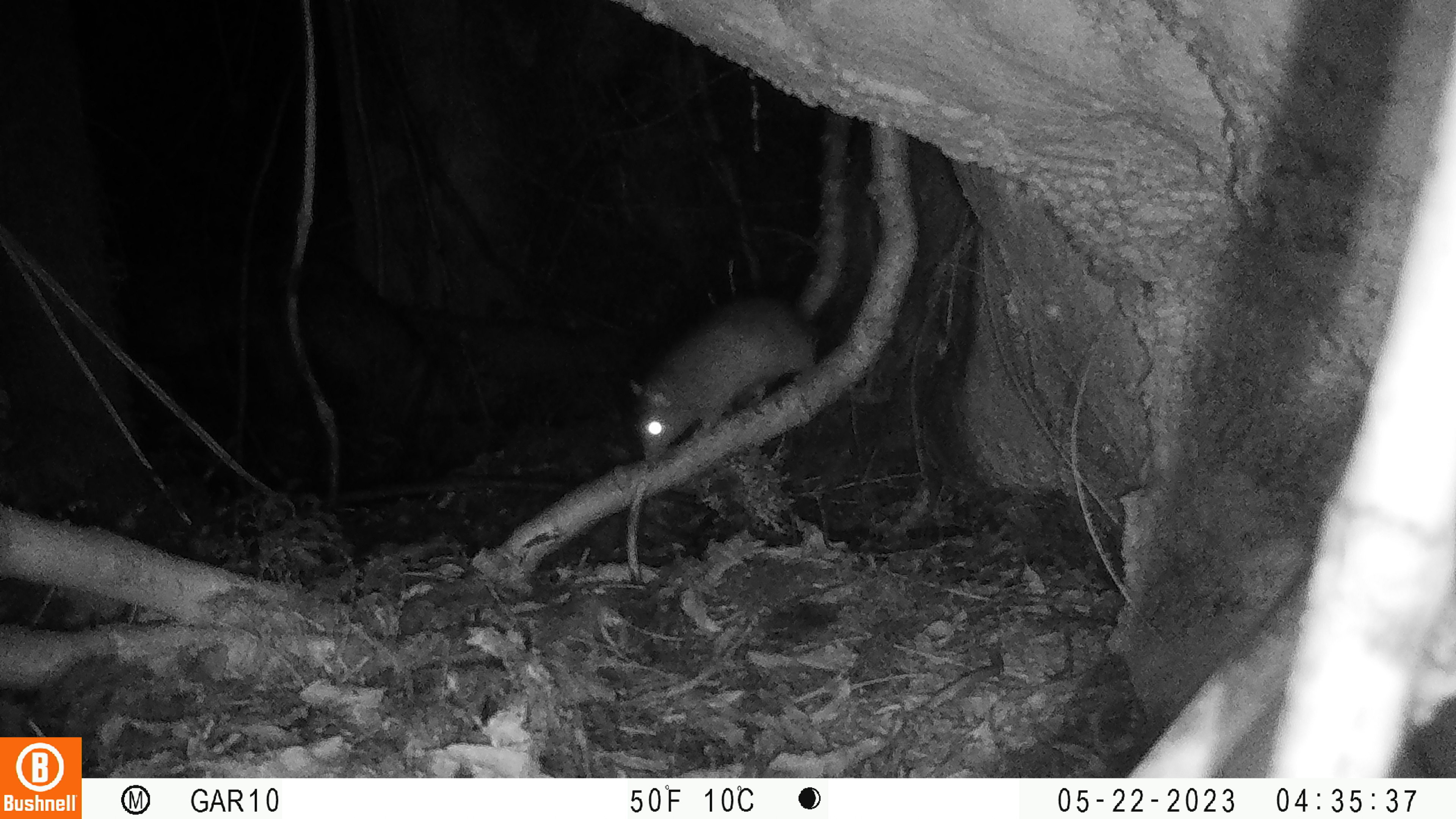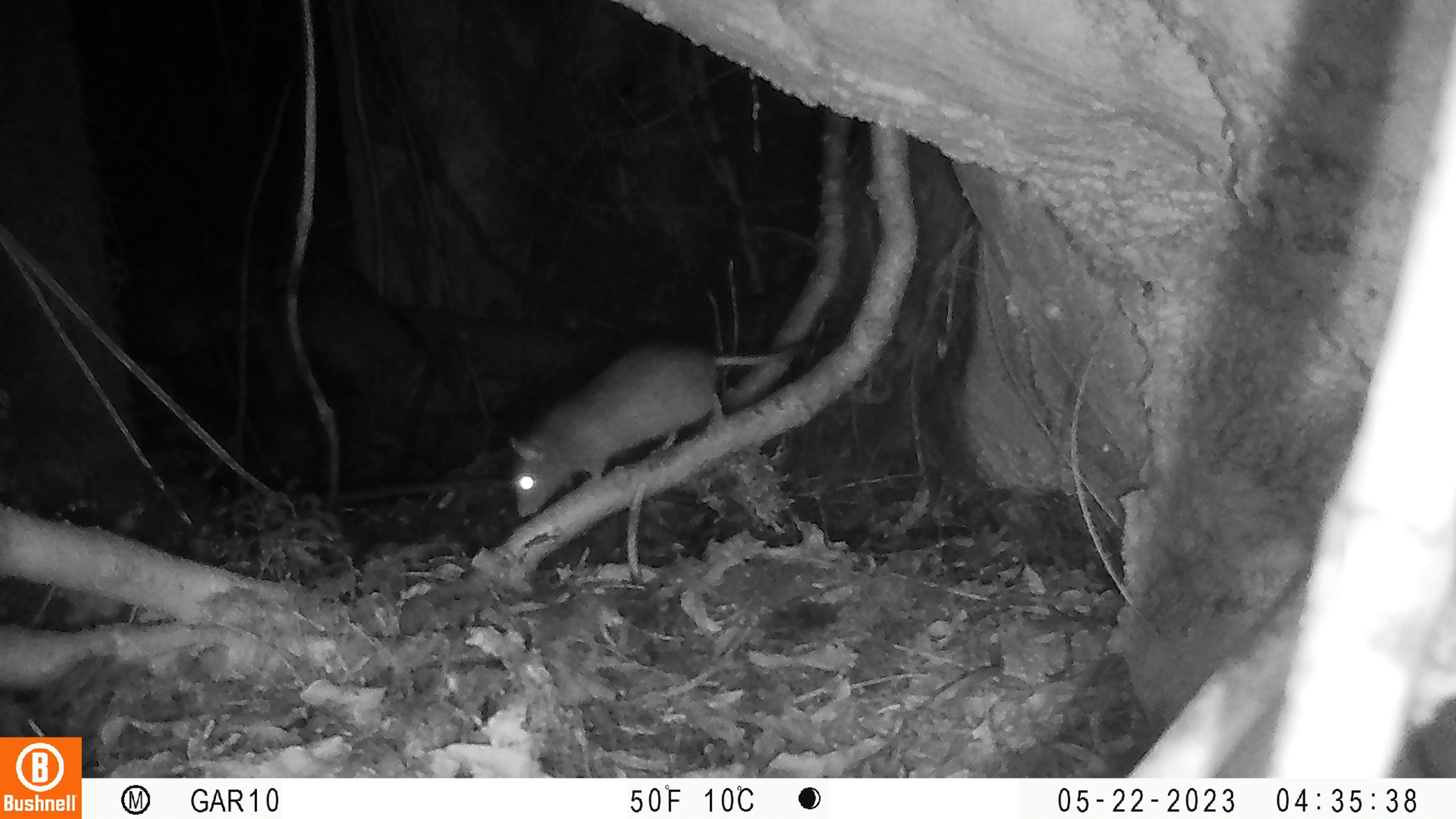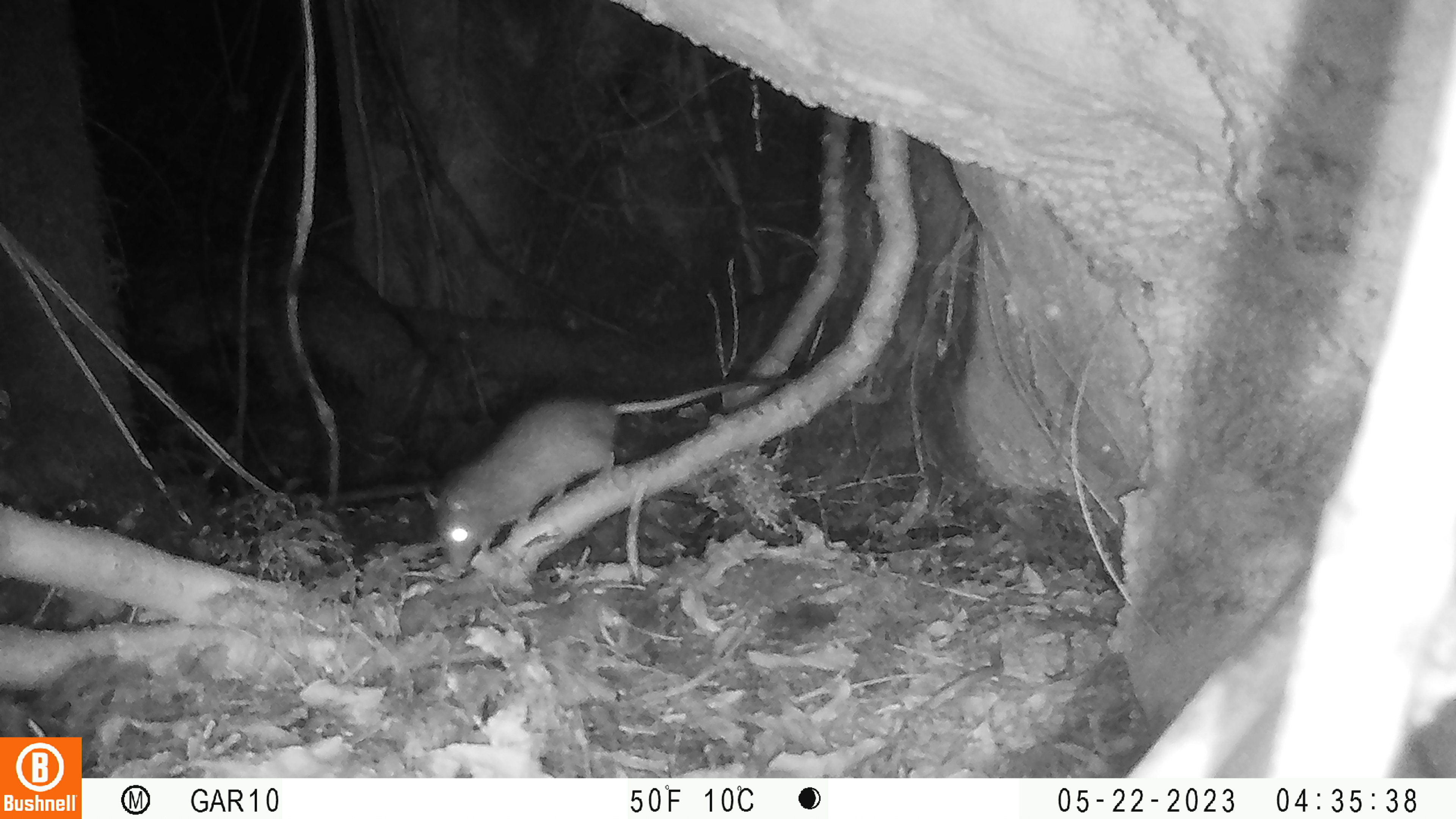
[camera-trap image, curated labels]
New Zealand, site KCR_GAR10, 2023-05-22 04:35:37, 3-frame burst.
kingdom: Animalia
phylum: Chordata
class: Mammalia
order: Rodentia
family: Muridae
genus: Rattus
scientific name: Rattus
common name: rat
Rat (Rattus).